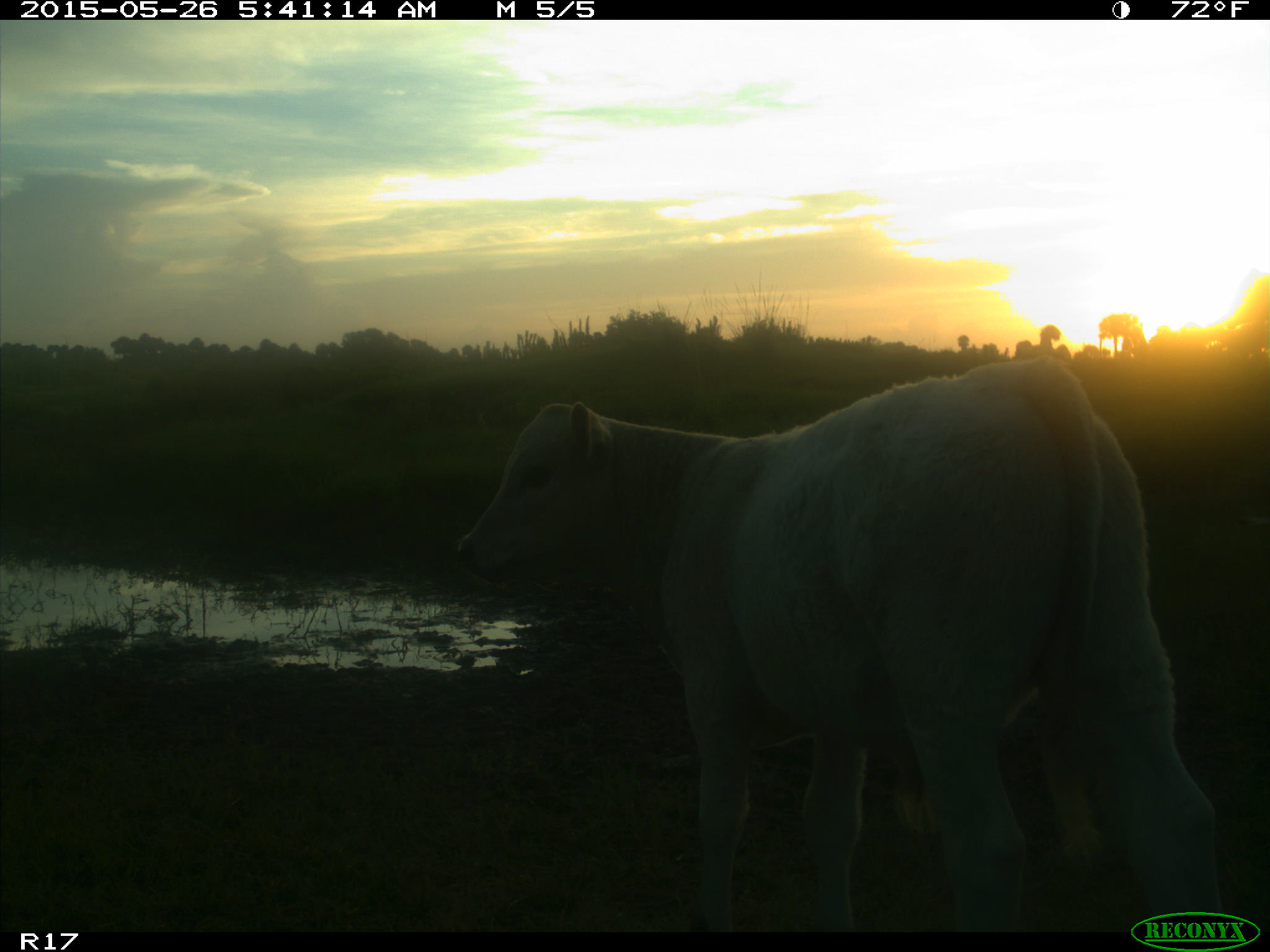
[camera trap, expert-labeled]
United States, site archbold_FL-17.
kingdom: Animalia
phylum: Chordata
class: Mammalia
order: Artiodactyla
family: Bovidae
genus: Bos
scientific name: Bos taurus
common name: domestic cow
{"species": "Bos taurus (domestic cow)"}